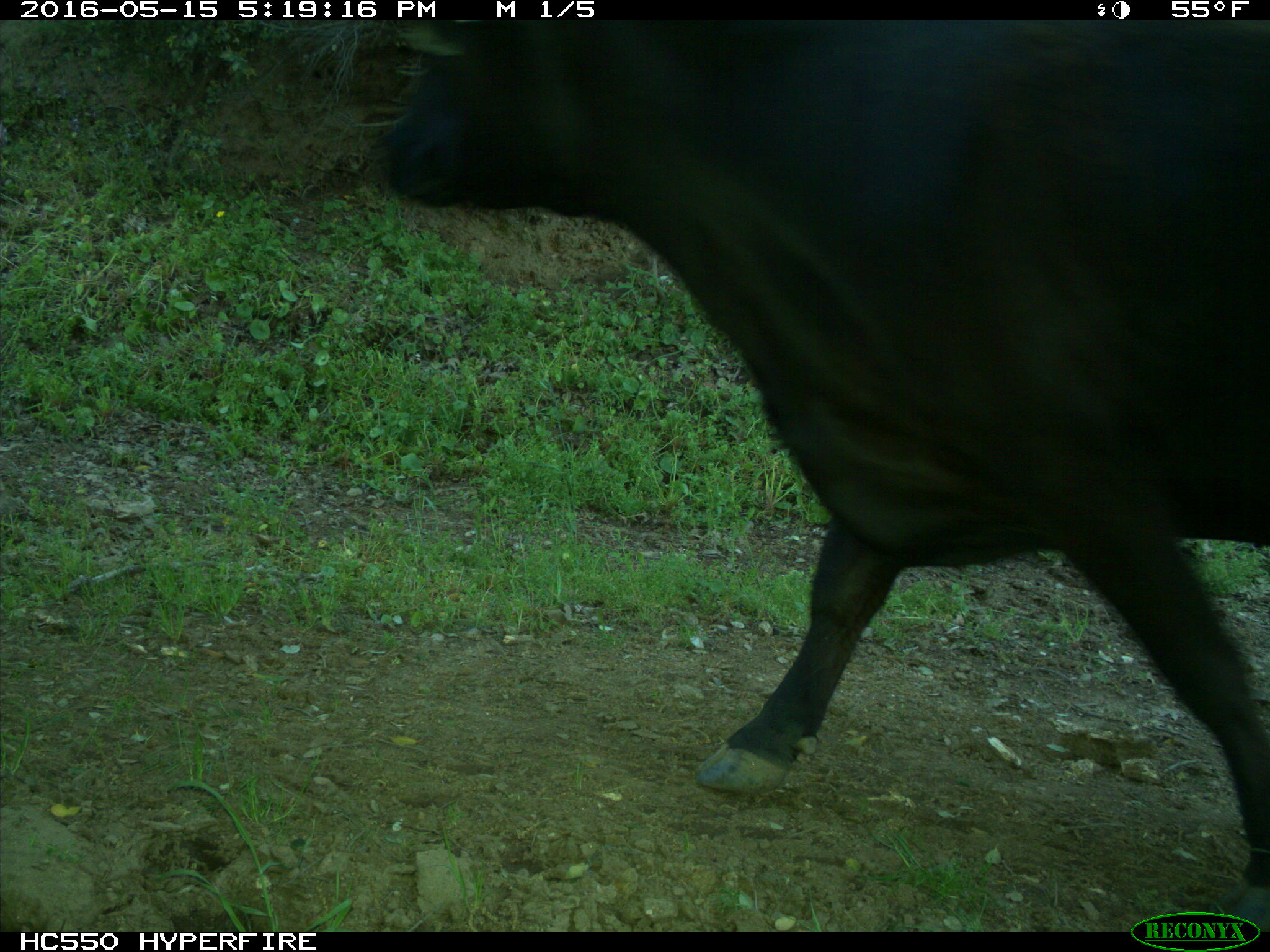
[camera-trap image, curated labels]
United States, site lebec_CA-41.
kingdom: Animalia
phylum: Chordata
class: Mammalia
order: Artiodactyla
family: Bovidae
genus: Bos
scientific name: Bos taurus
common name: domestic cow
Bos taurus (domestic cow).